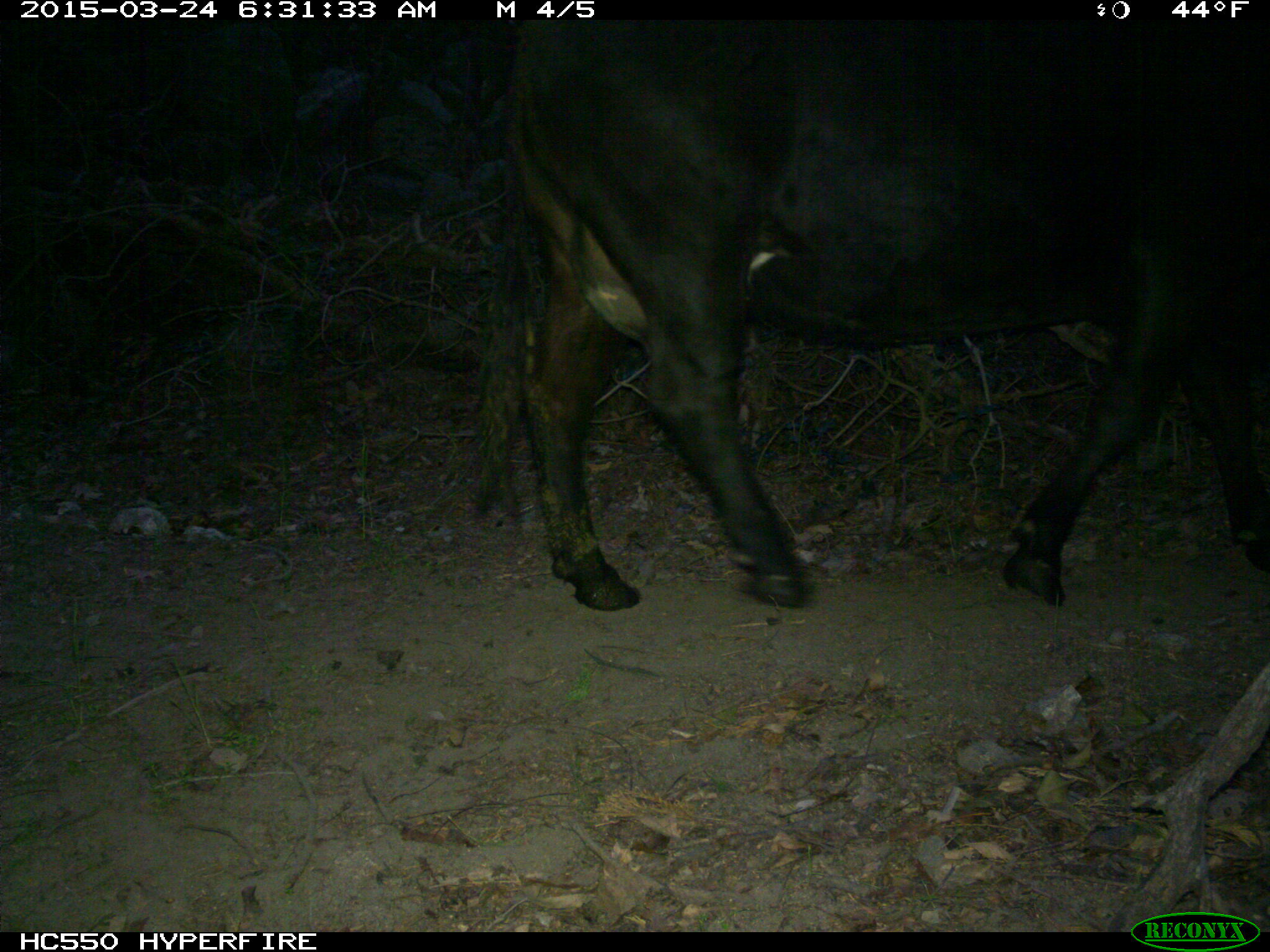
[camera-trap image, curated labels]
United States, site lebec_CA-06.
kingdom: Animalia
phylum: Chordata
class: Mammalia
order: Artiodactyla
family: Bovidae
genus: Bos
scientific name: Bos taurus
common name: domestic cow